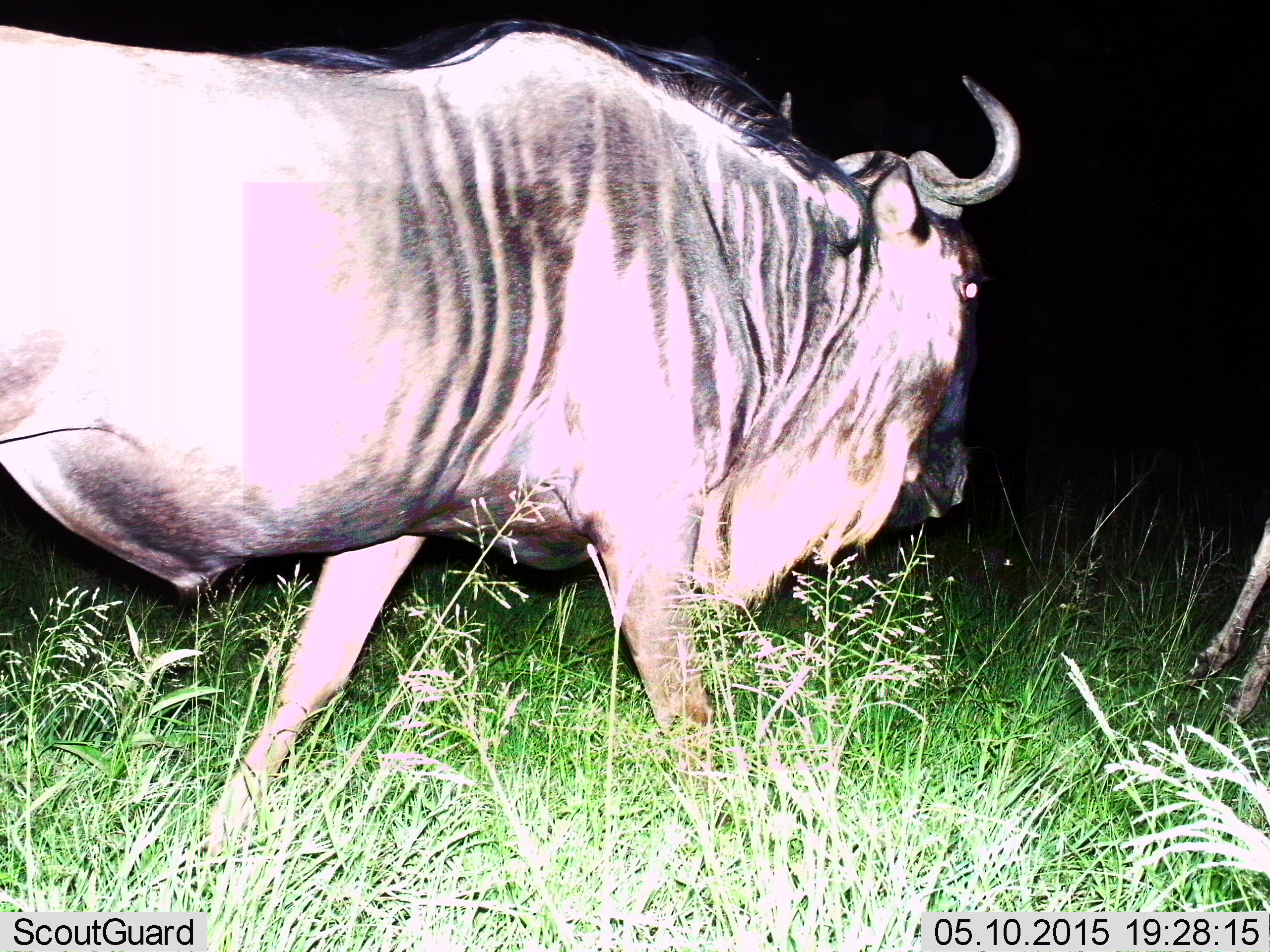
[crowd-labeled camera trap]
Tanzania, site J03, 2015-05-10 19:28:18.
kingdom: Animalia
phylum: Chordata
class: Mammalia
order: Artiodactyla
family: Bovidae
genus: Connochaetes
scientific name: Connochaetes taurinus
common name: blue wildebeest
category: wildebeest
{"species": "wildebeest (blue wildebeest) (Connochaetes taurinus)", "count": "1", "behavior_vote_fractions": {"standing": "10%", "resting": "0%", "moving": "80%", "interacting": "0%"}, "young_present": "0%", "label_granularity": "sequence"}